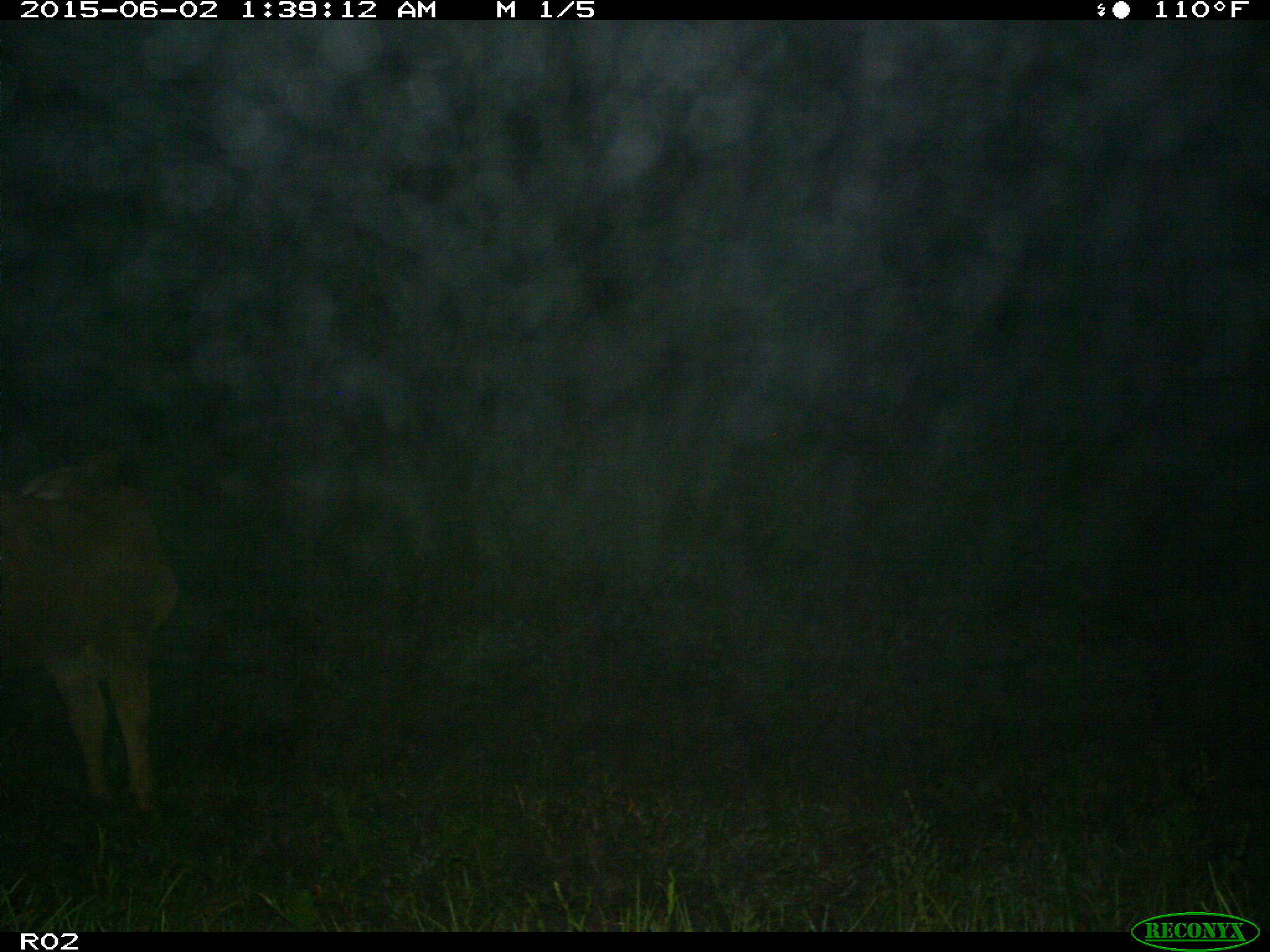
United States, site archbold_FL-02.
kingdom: Animalia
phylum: Chordata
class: Mammalia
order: Artiodactyla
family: Bovidae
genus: Bos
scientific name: Bos taurus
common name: domestic cow